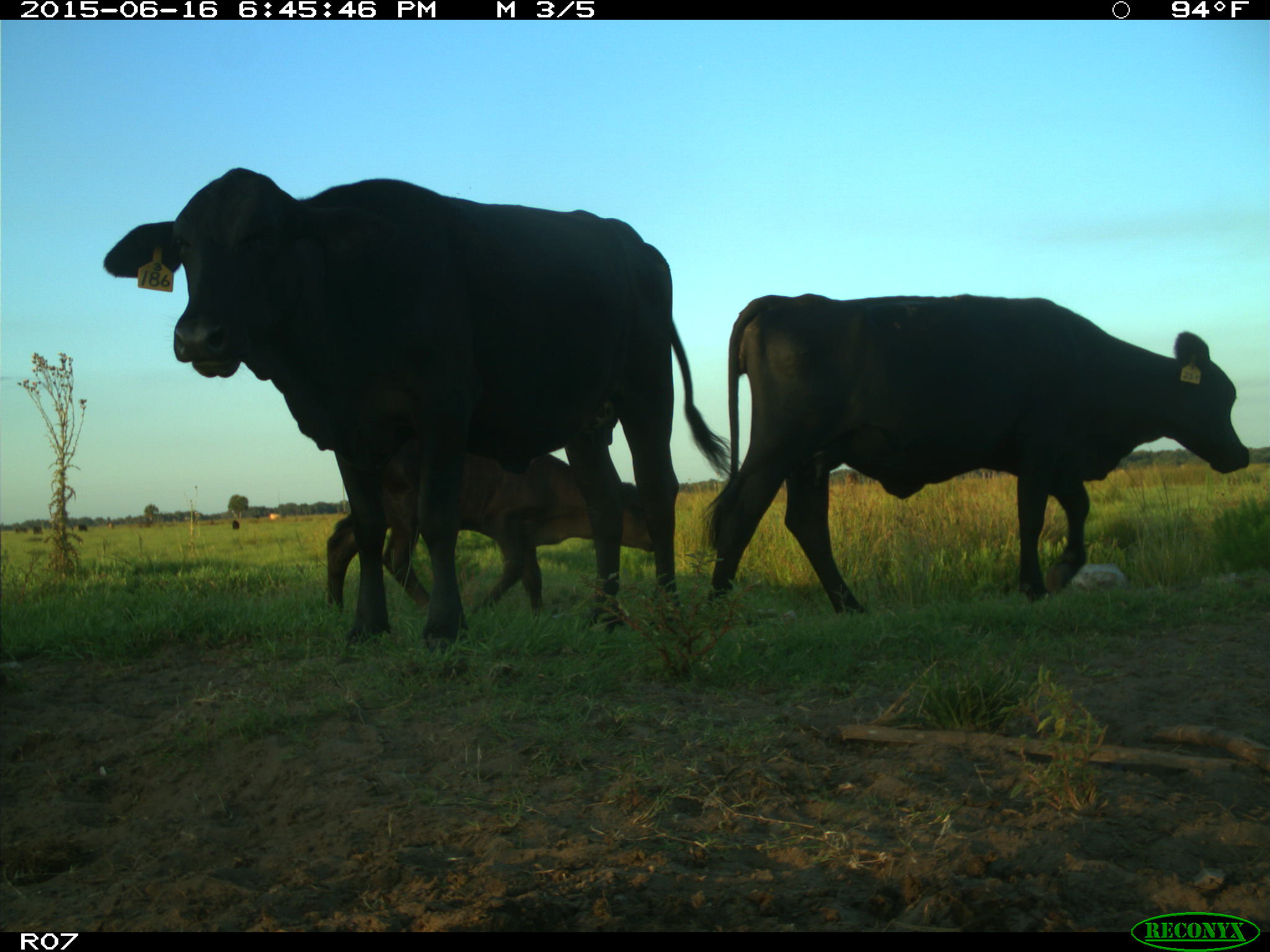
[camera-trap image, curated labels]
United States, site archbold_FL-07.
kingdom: Animalia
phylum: Chordata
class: Mammalia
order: Artiodactyla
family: Bovidae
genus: Bos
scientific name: Bos taurus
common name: domestic cow